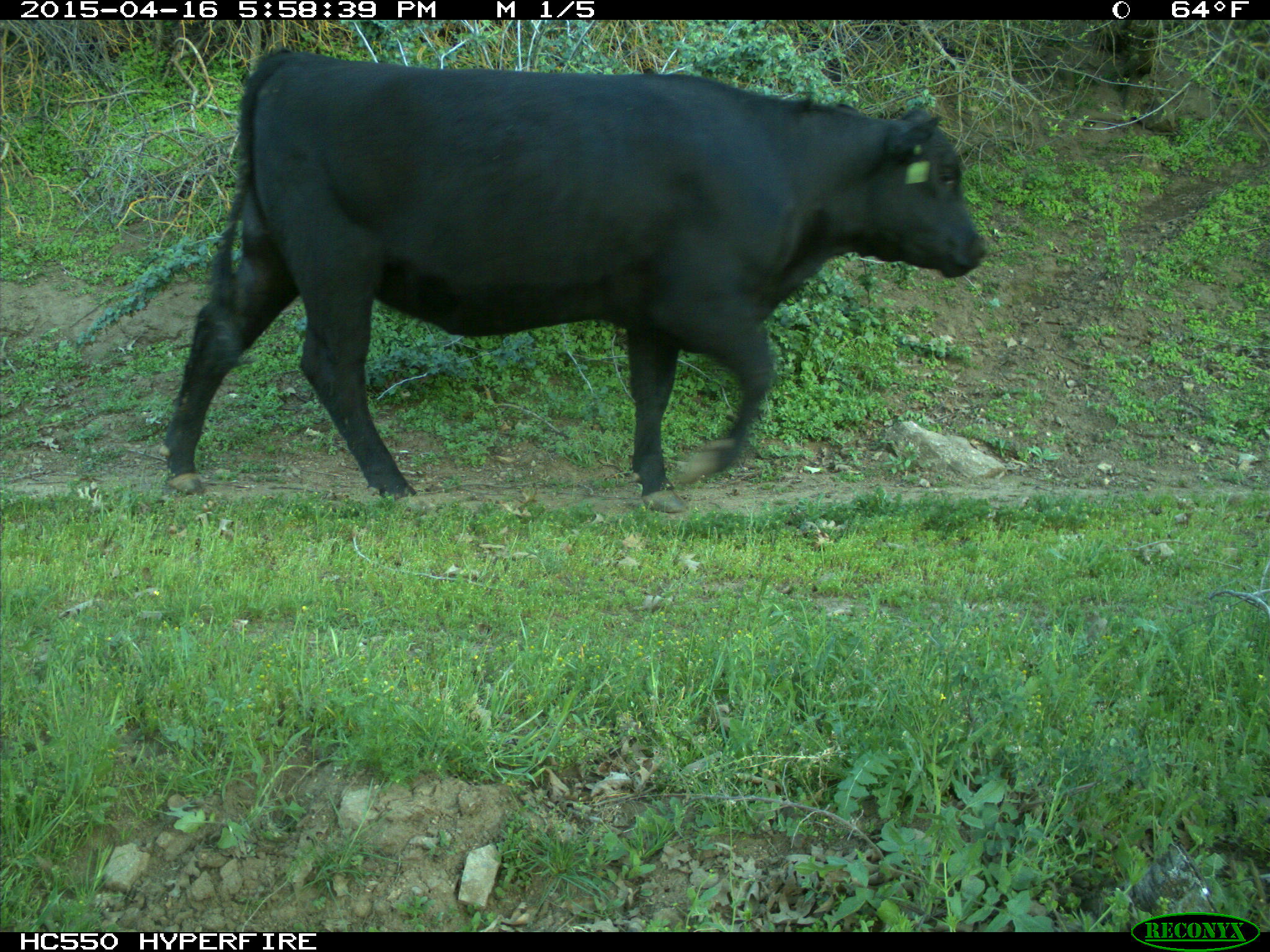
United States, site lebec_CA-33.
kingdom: Animalia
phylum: Chordata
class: Mammalia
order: Artiodactyla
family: Bovidae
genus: Bos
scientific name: Bos taurus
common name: domestic cow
Bos taurus (domestic cow).